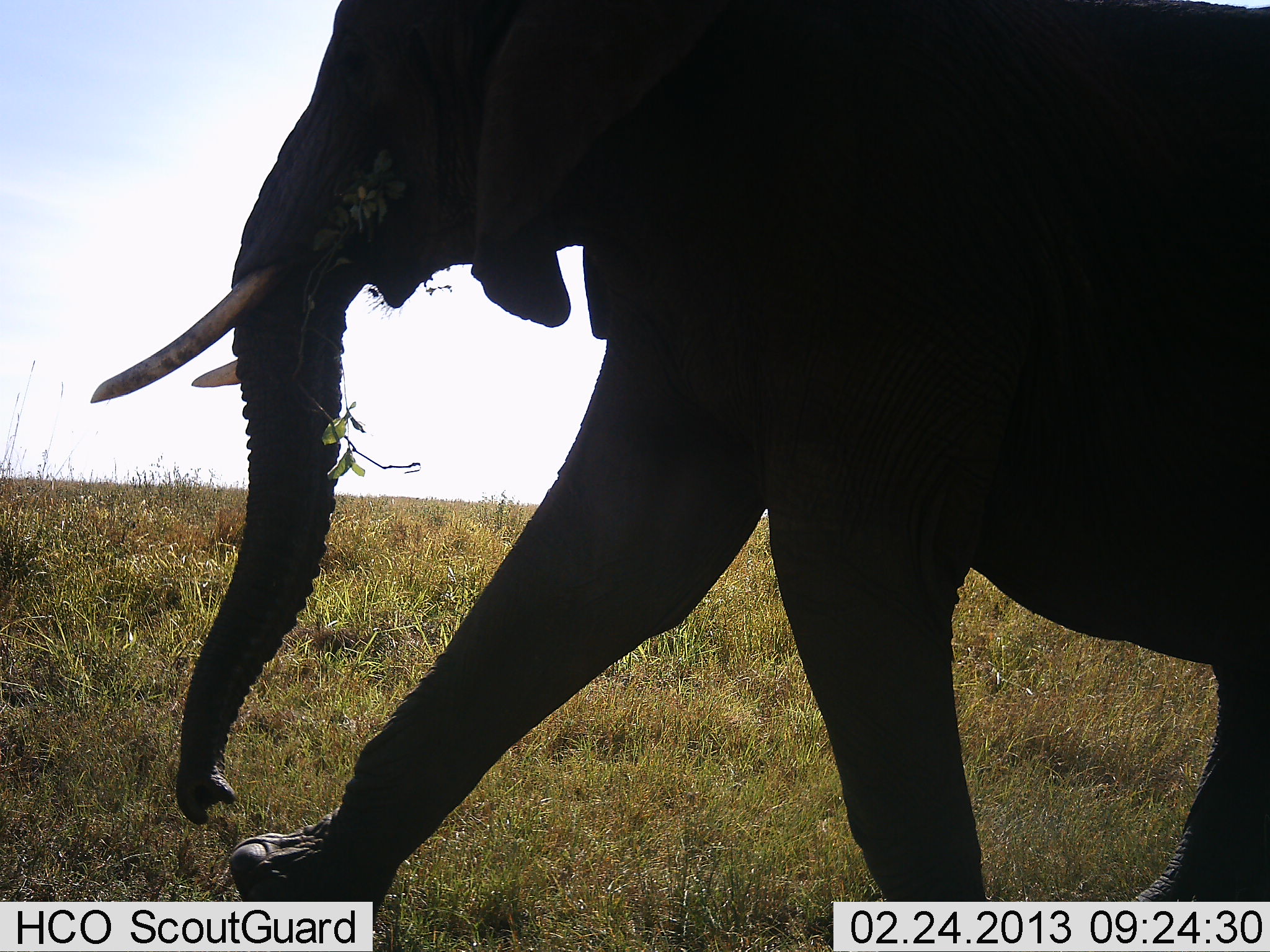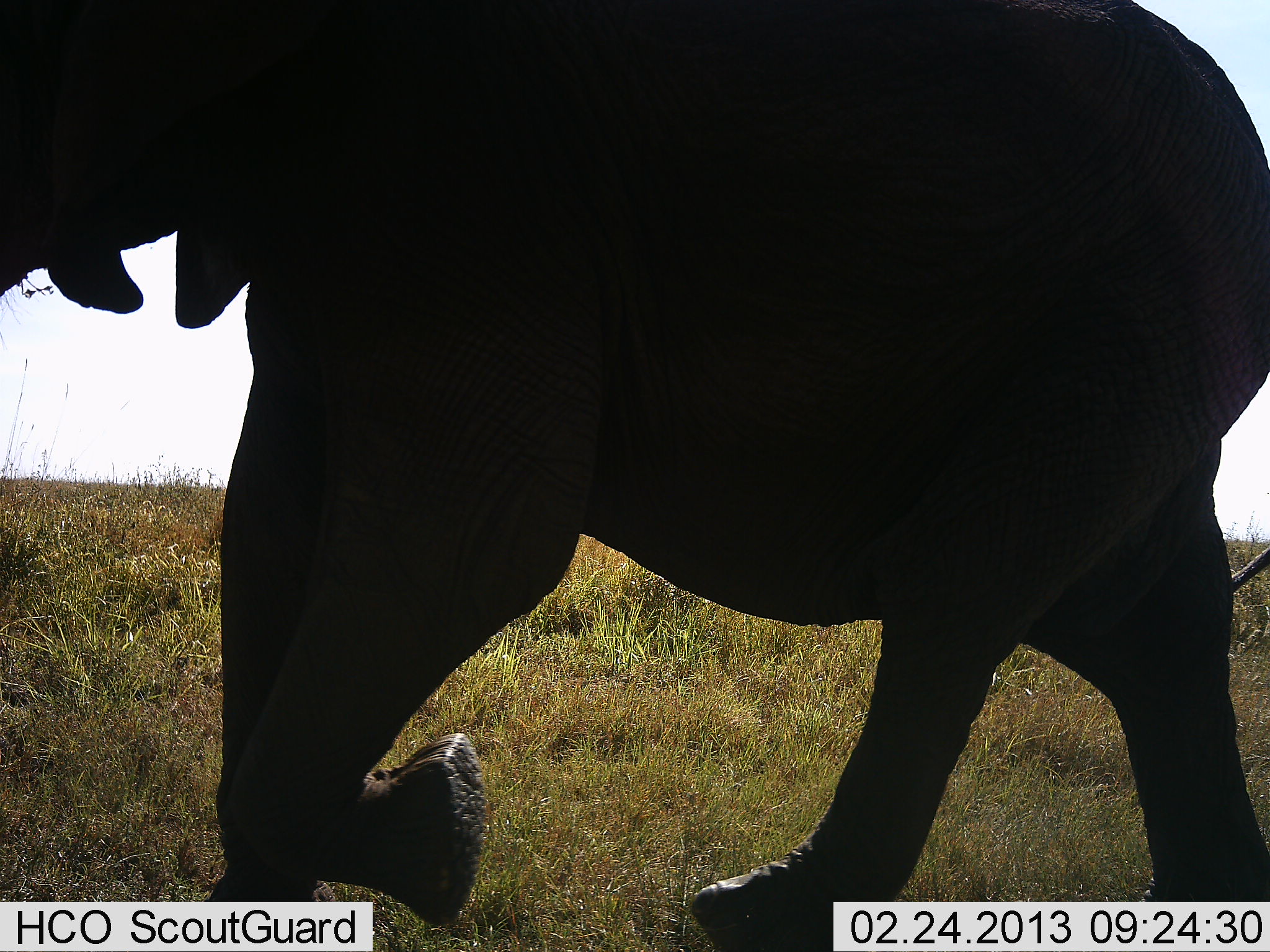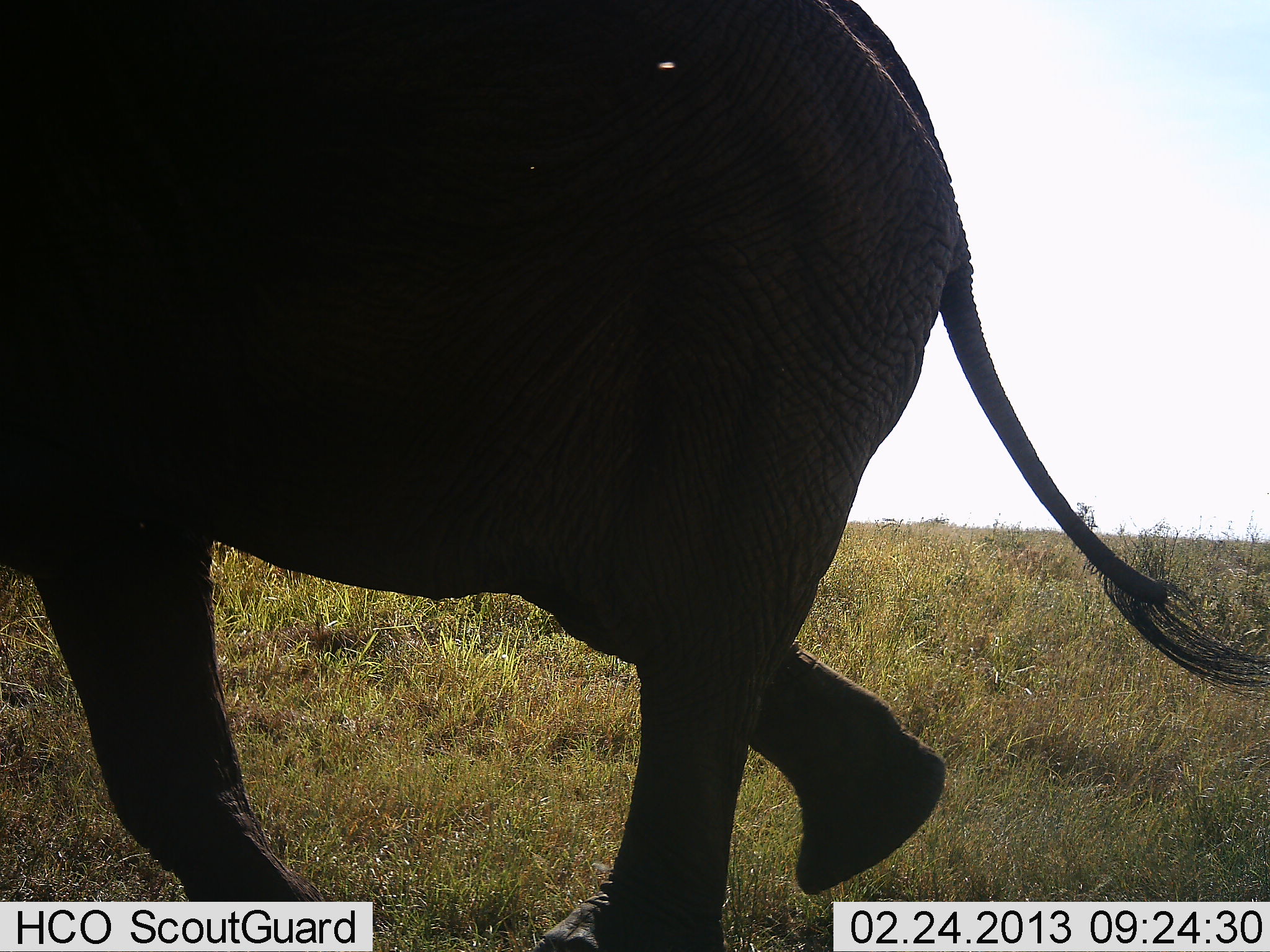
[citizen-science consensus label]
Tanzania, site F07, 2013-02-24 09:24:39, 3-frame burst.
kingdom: Animalia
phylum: Chordata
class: Mammalia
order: Proboscidea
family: Elephantidae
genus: Loxodonta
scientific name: Loxodonta africana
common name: african bush elephant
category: elephant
Elephant (african bush elephant) (Loxodonta africana), count 1. Behavior (volunteer vote fractions): standing 7%, resting 0%, moving 96%, interacting 0%. Young present (vote fraction): 4%. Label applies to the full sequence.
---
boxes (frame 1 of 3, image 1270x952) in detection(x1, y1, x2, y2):
animal: detection(91, 1, 1270, 900)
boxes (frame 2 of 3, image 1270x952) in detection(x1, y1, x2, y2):
animal: detection(1, 1, 1270, 951)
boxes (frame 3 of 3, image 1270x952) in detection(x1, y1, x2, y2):
animal: detection(1, 2, 1270, 951)